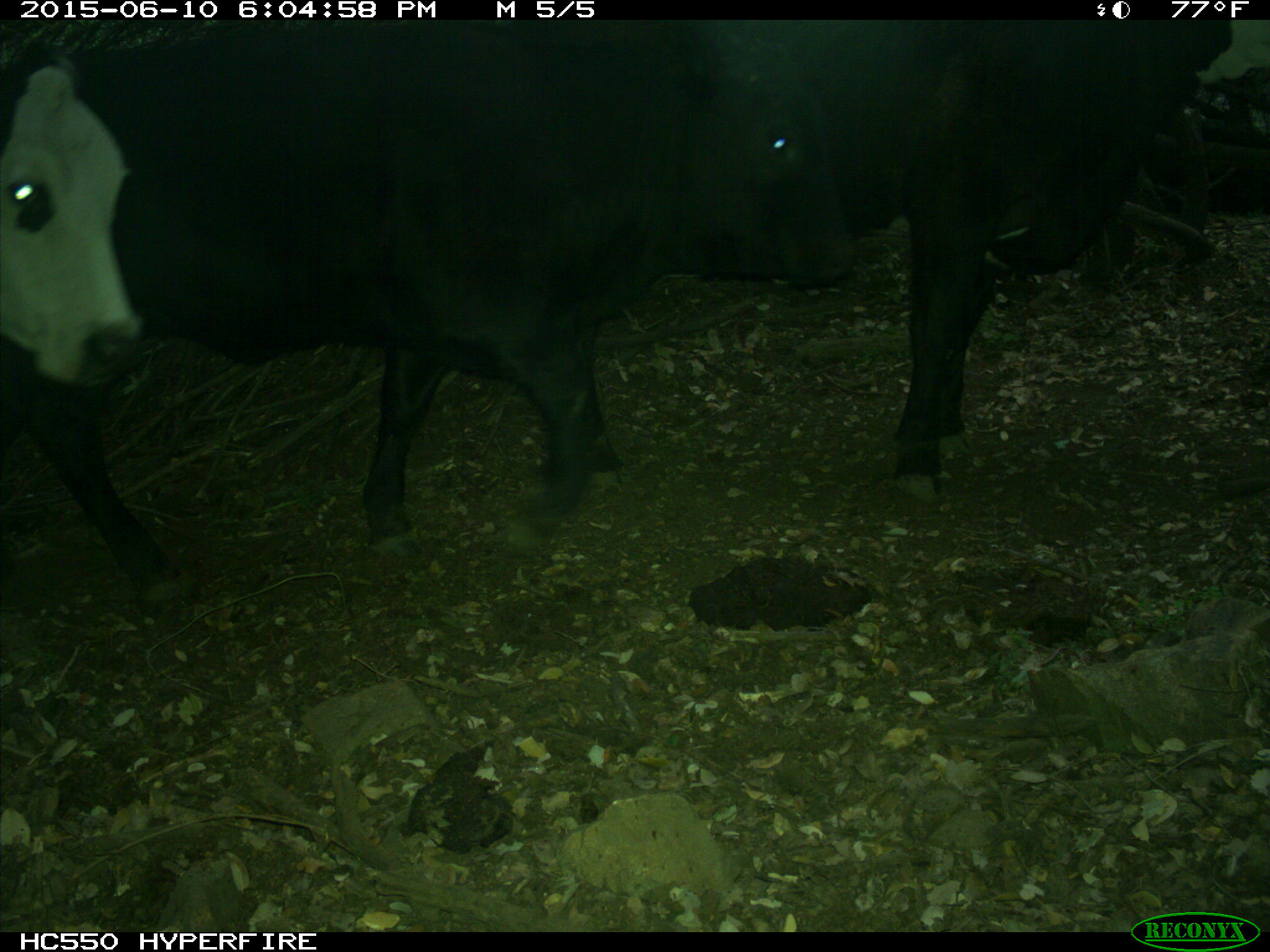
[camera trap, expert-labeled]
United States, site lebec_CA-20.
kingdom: Animalia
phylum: Chordata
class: Mammalia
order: Artiodactyla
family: Bovidae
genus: Bos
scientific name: Bos taurus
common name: domestic cow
Bos taurus (domestic cow).